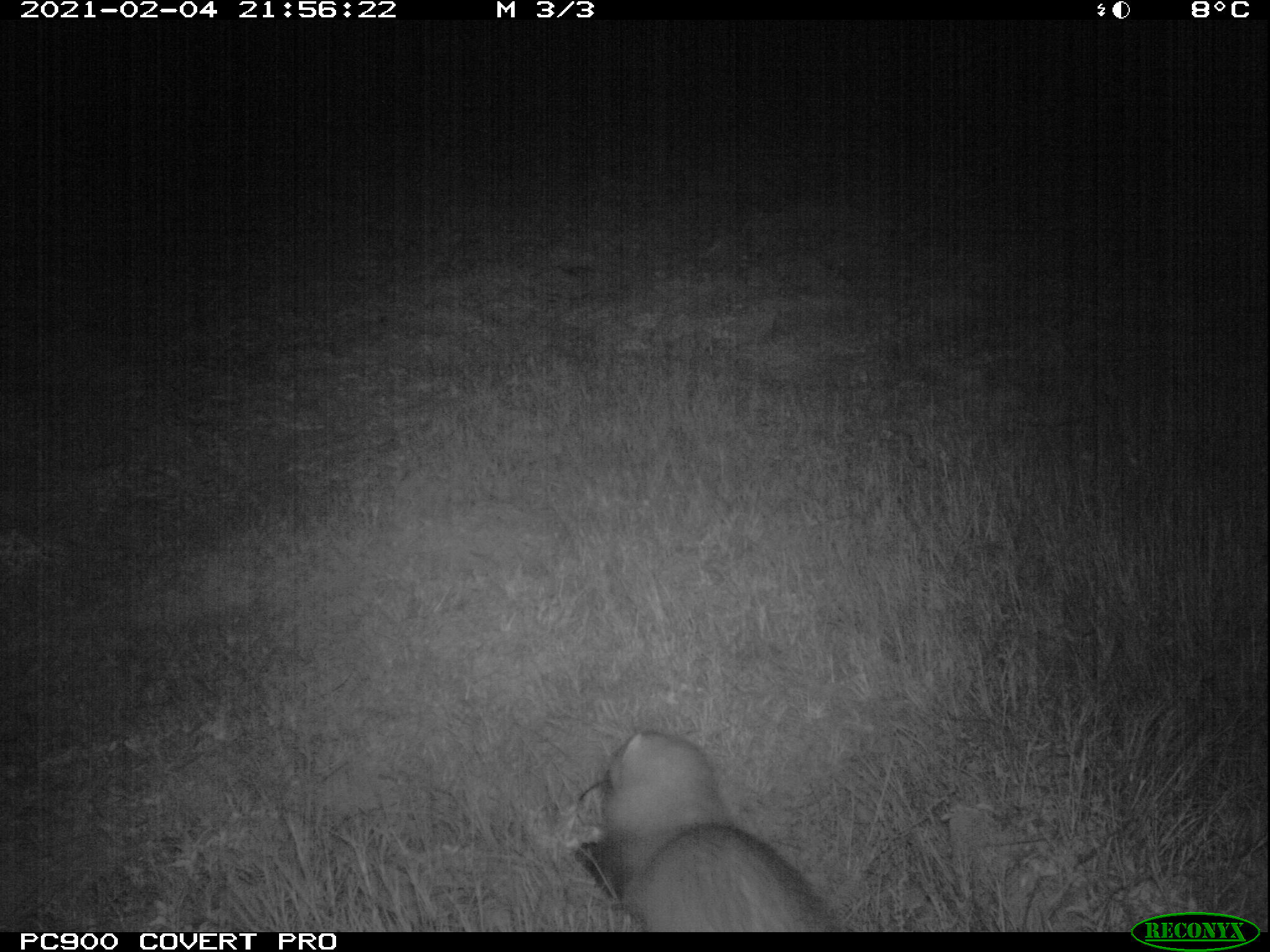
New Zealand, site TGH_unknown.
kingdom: Animalia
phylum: Chordata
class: Mammalia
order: Carnivora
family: Mustelidae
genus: Mustela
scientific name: Mustela furo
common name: ferret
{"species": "ferret (Mustela furo)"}